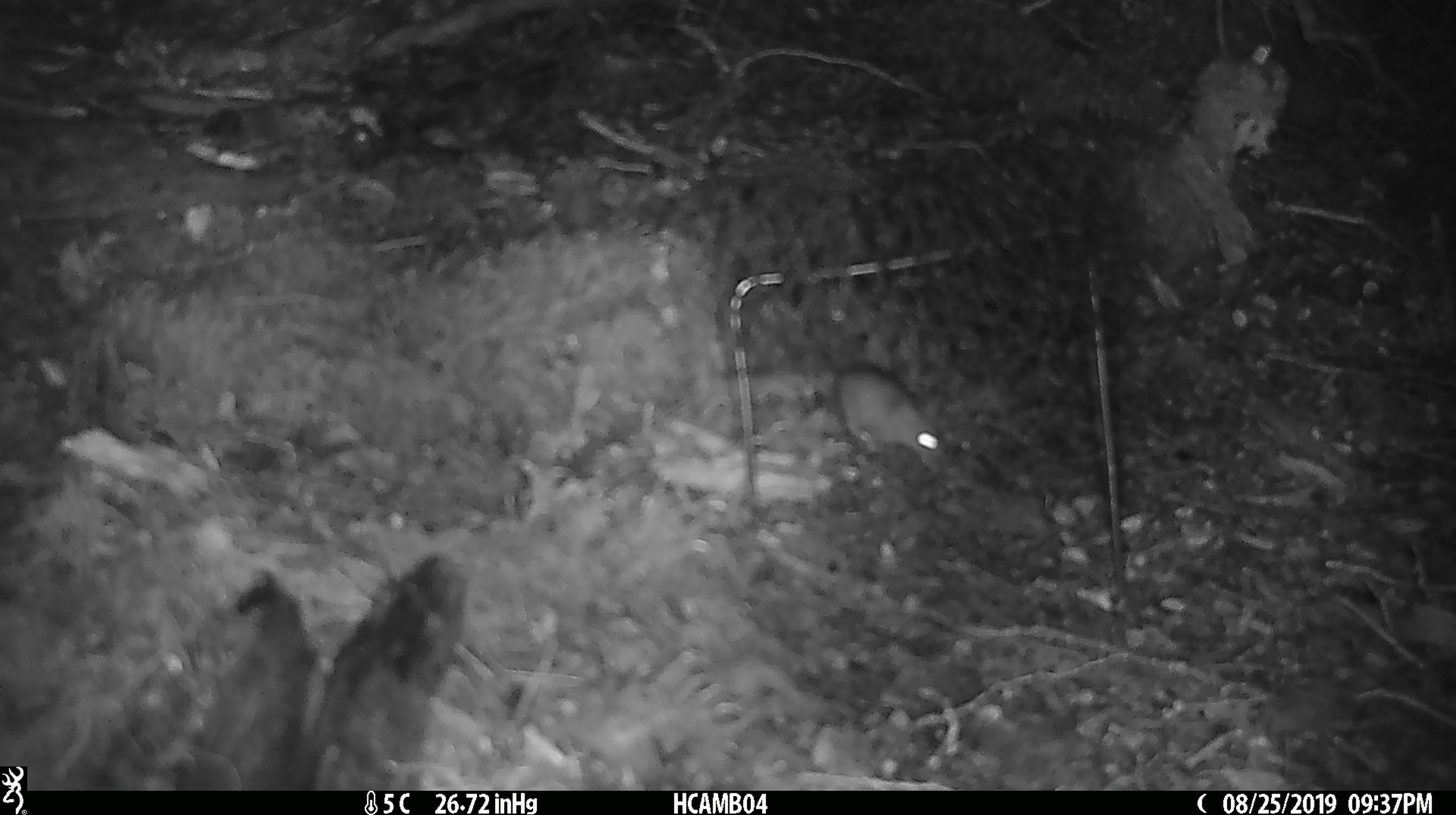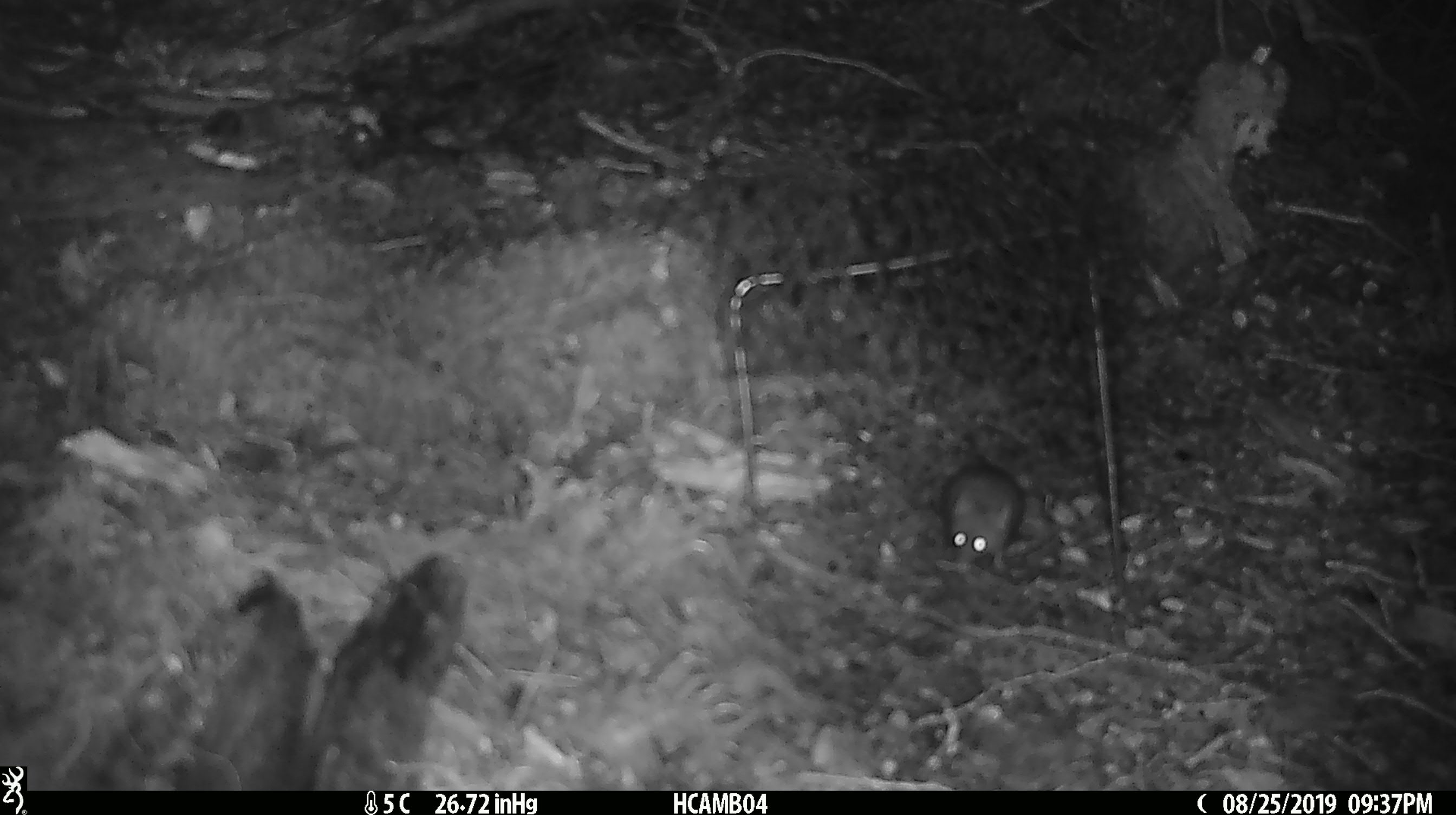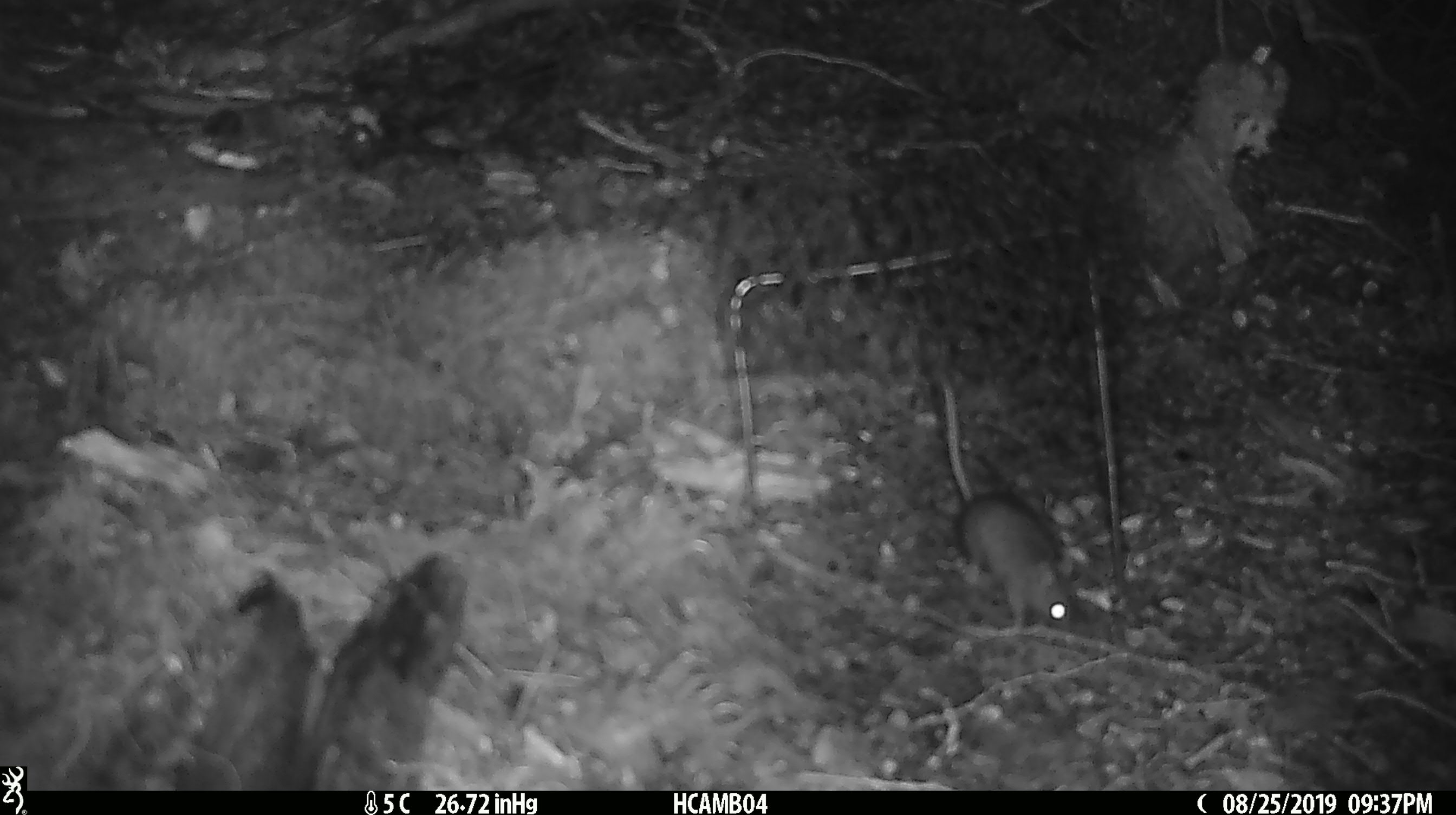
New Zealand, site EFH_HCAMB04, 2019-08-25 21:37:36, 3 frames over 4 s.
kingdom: Animalia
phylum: Chordata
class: Mammalia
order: Rodentia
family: Muridae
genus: Mus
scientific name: Mus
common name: mouse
Mouse (Mus).